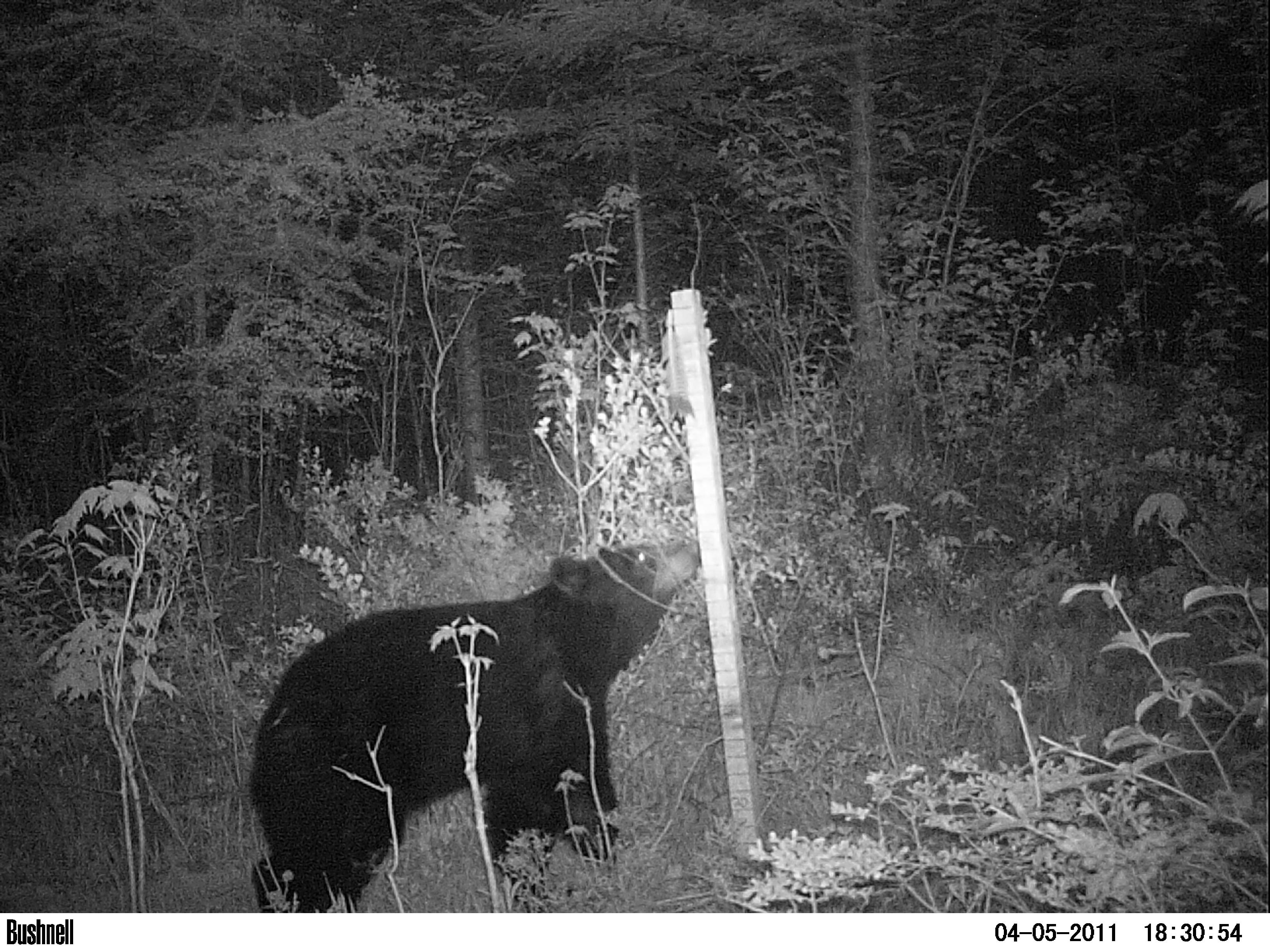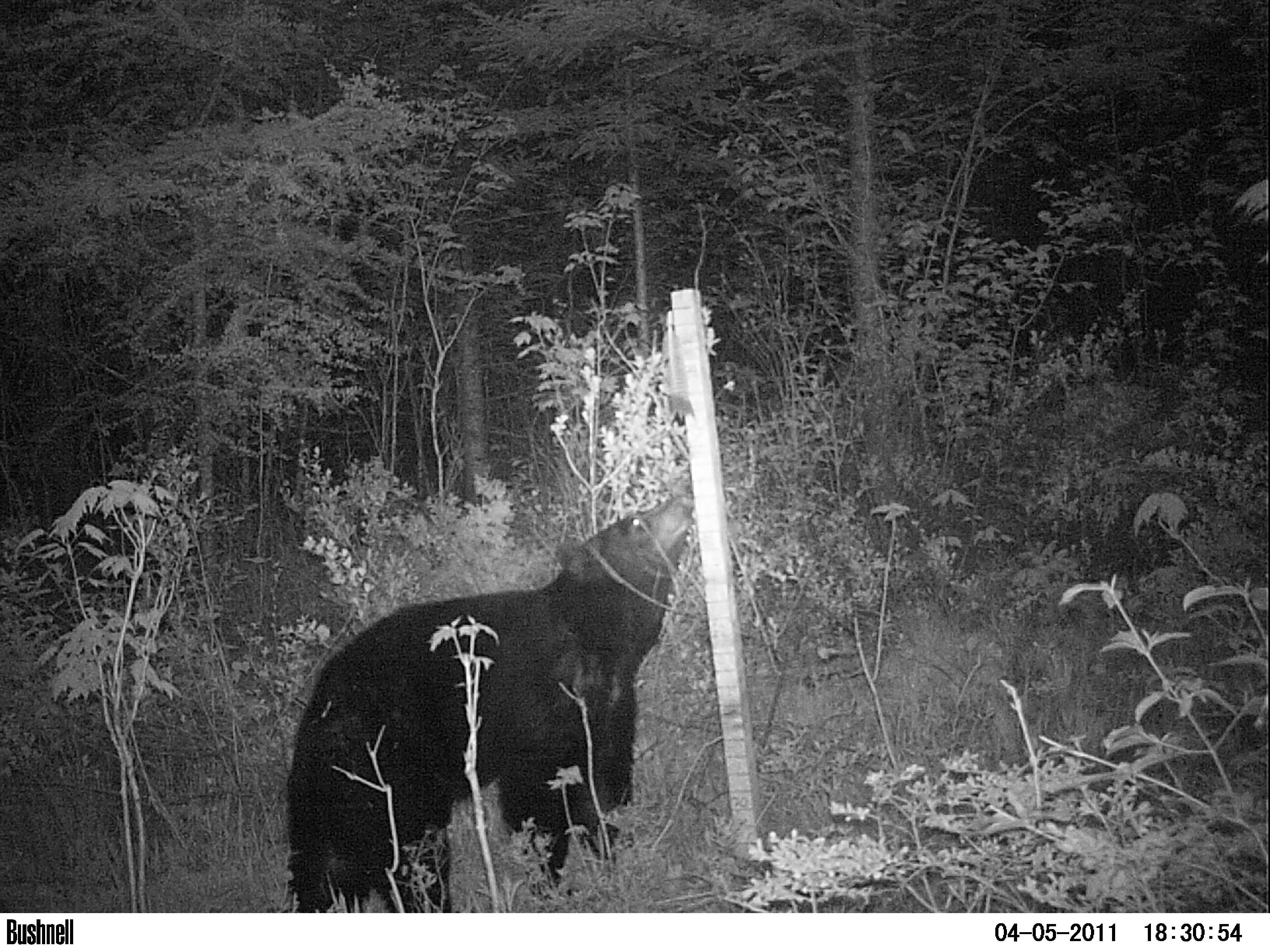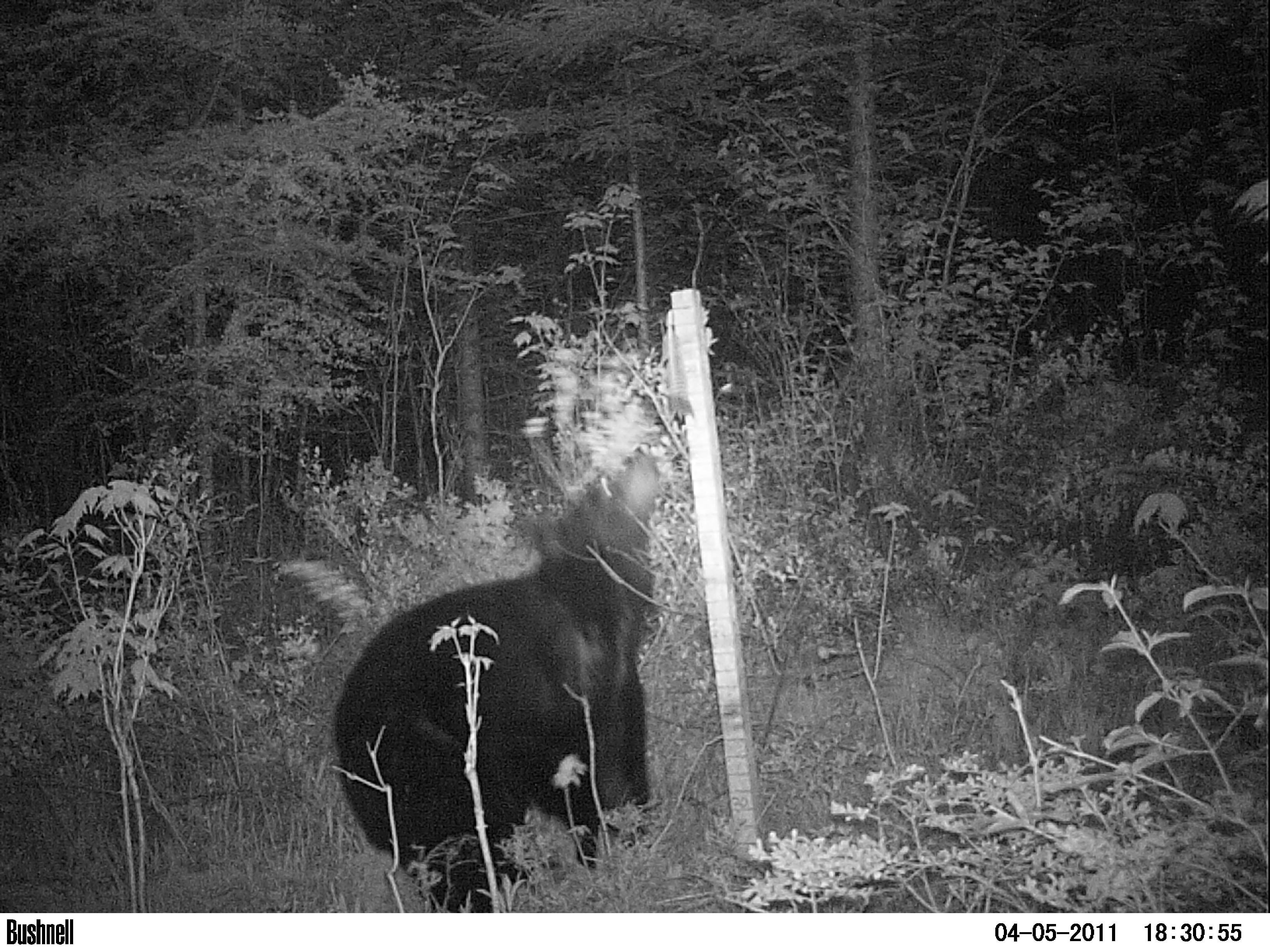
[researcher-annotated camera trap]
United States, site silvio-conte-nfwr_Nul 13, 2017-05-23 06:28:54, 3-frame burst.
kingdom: Animalia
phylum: Chordata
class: Mammalia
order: Carnivora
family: Ursidae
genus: Ursus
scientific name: Ursus americanus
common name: black bear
Black bear (Ursus americanus).